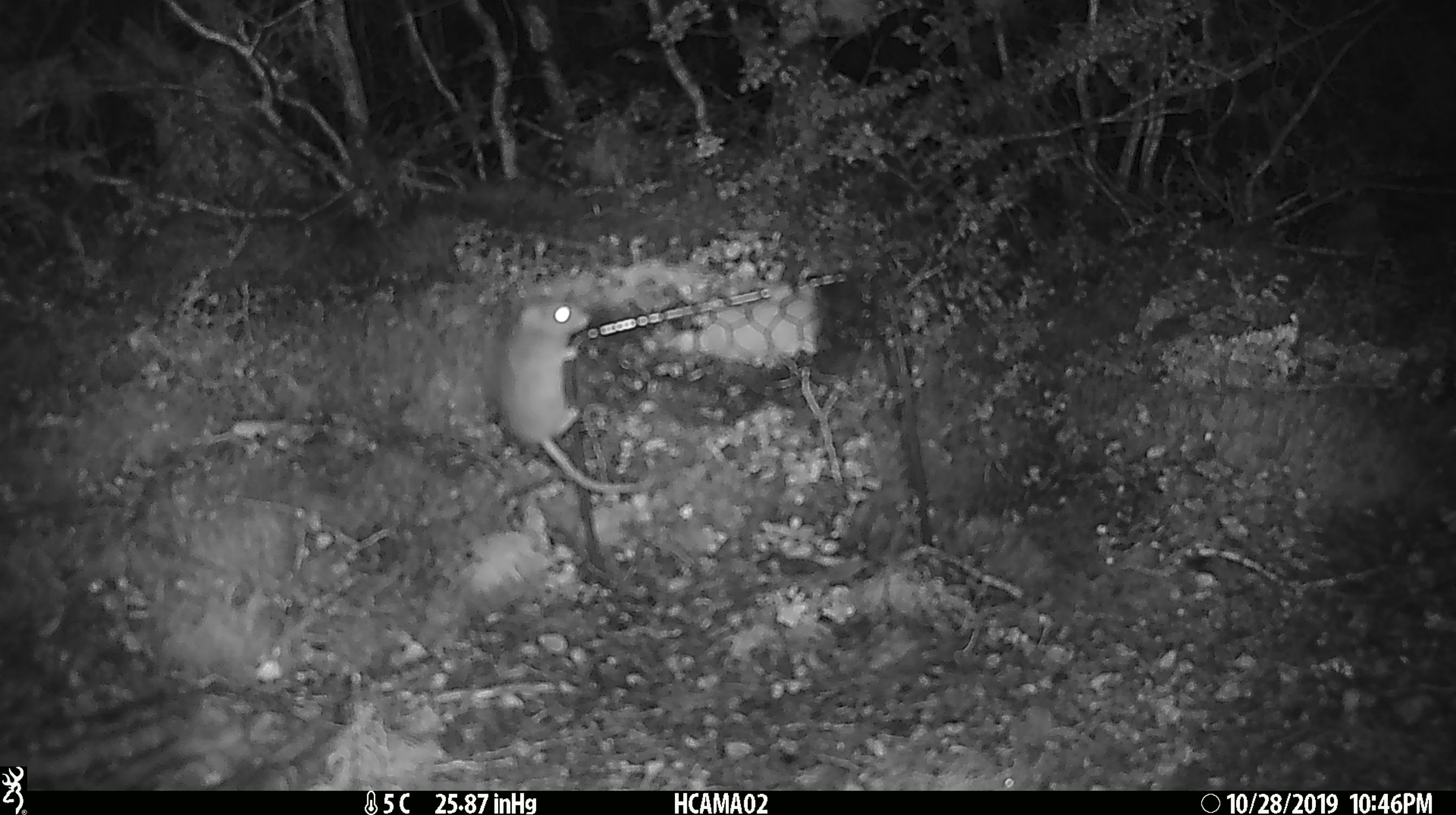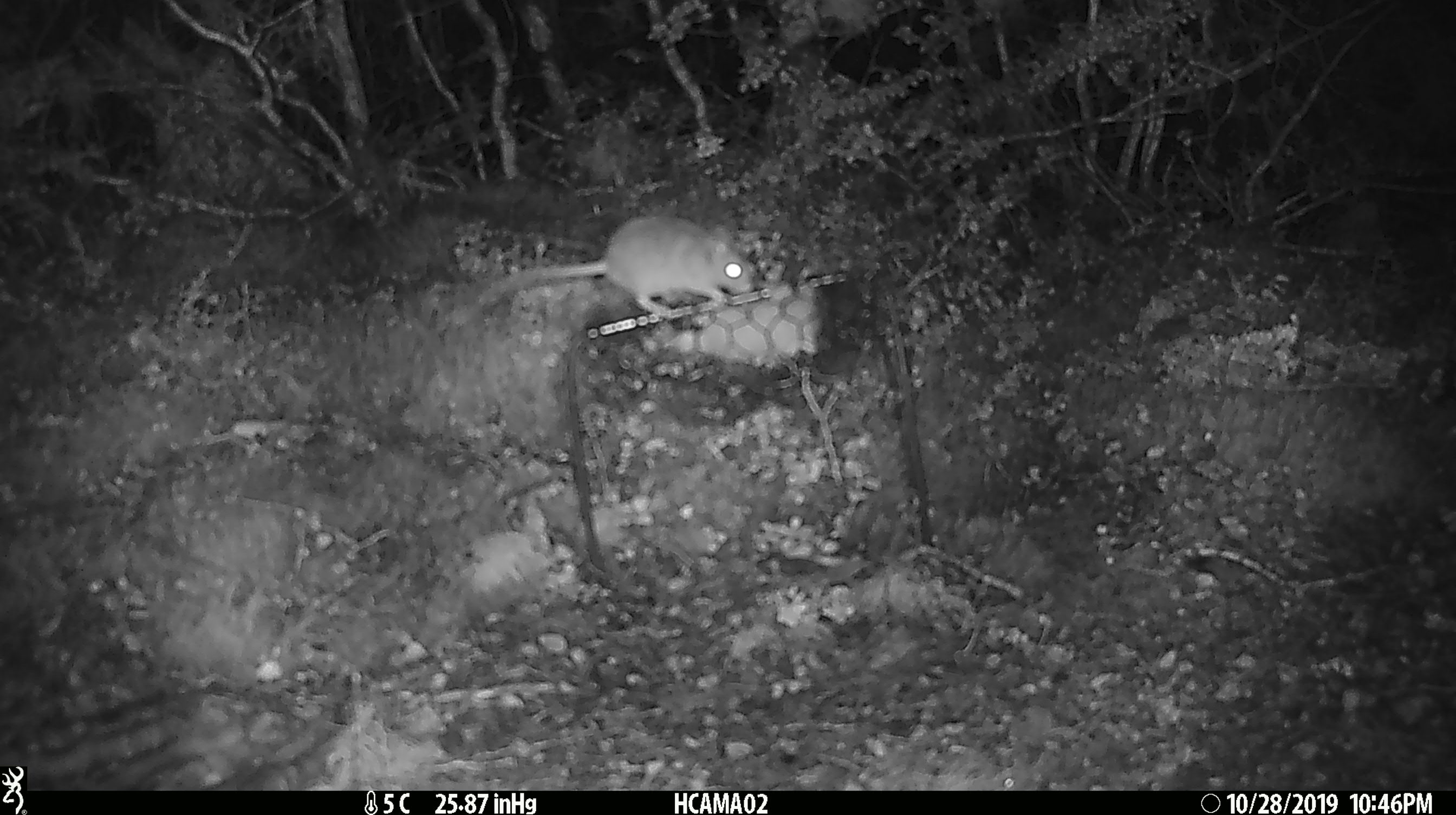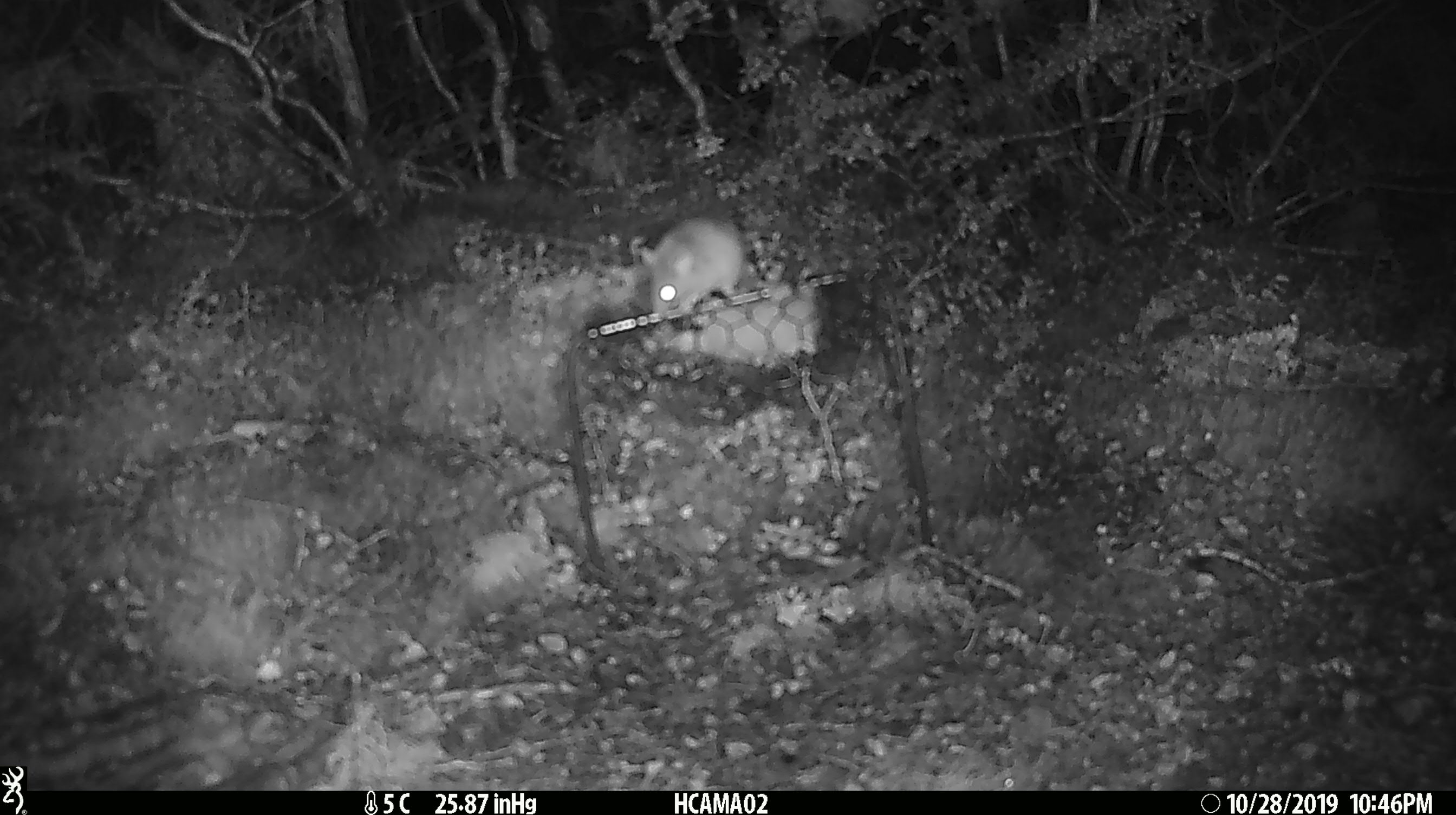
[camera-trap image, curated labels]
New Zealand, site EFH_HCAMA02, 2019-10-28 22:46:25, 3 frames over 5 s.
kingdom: Animalia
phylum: Chordata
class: Mammalia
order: Rodentia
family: Muridae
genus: Mus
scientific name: Mus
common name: mouse